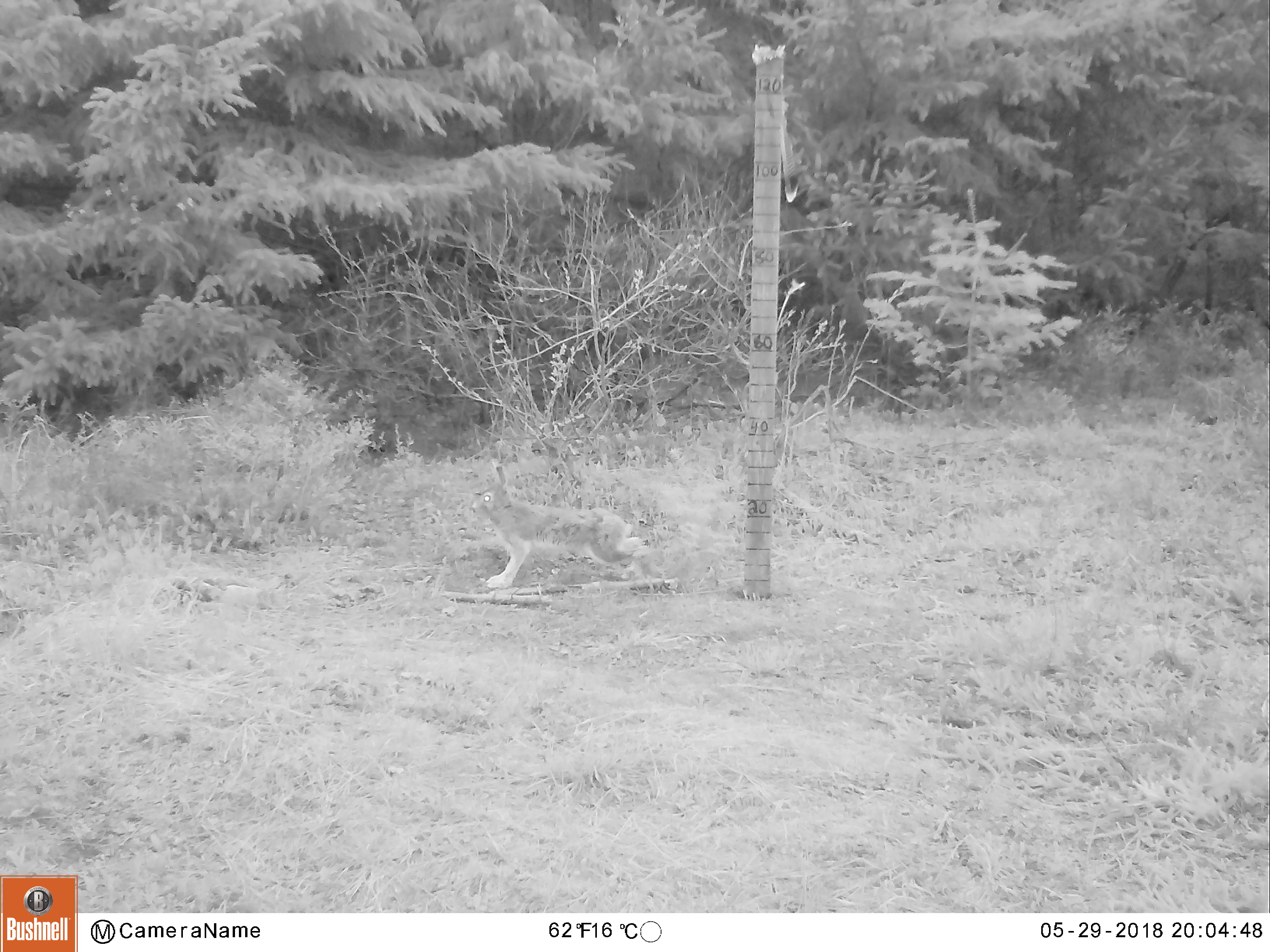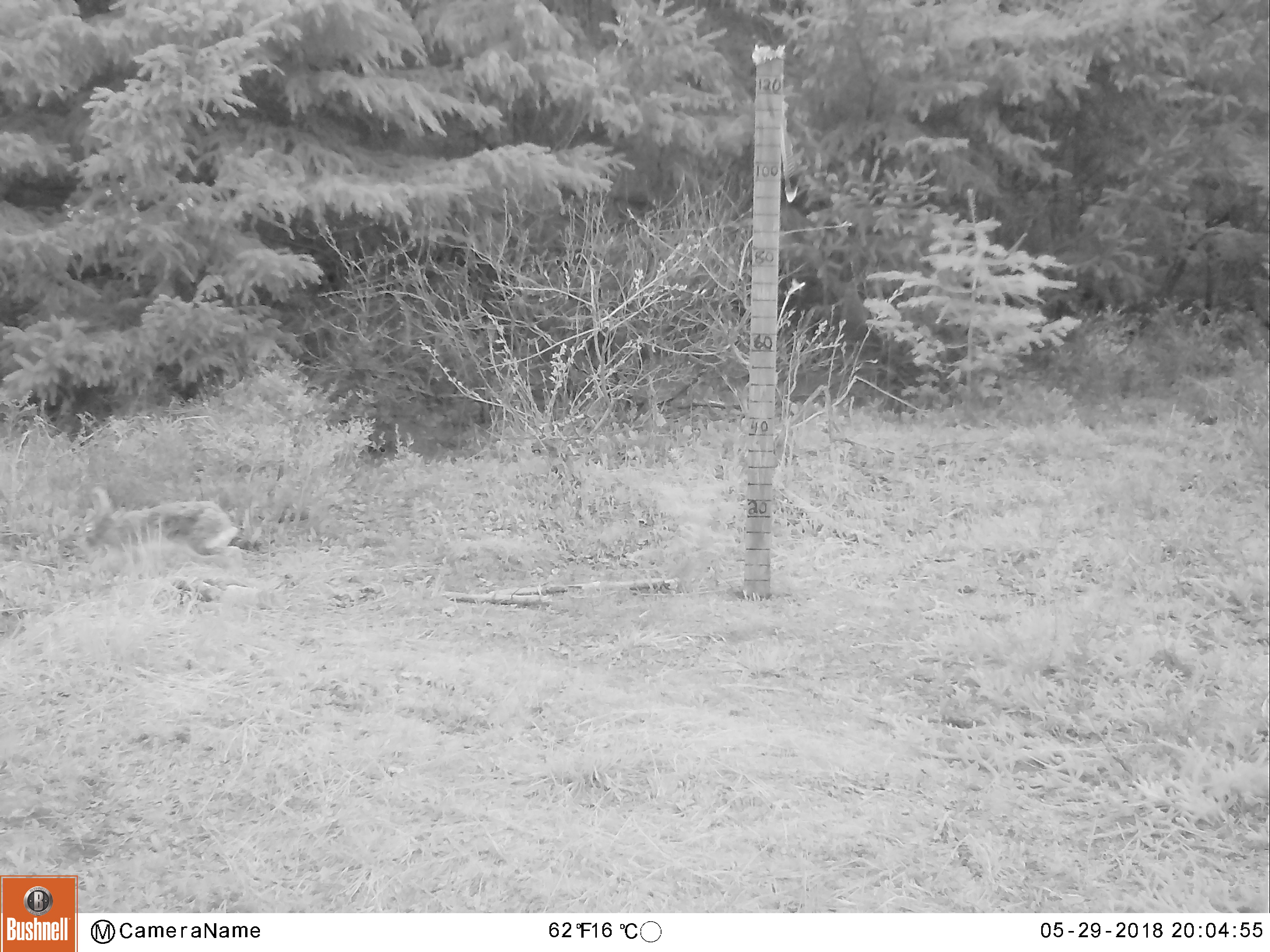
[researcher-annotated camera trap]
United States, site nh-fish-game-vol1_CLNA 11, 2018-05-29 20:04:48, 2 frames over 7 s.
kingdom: Animalia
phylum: Chordata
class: Mammalia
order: Lagomorpha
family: Leporidae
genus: Lepus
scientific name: Lepus americanus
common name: snowshoe hare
Snowshoe hare (Lepus americanus).